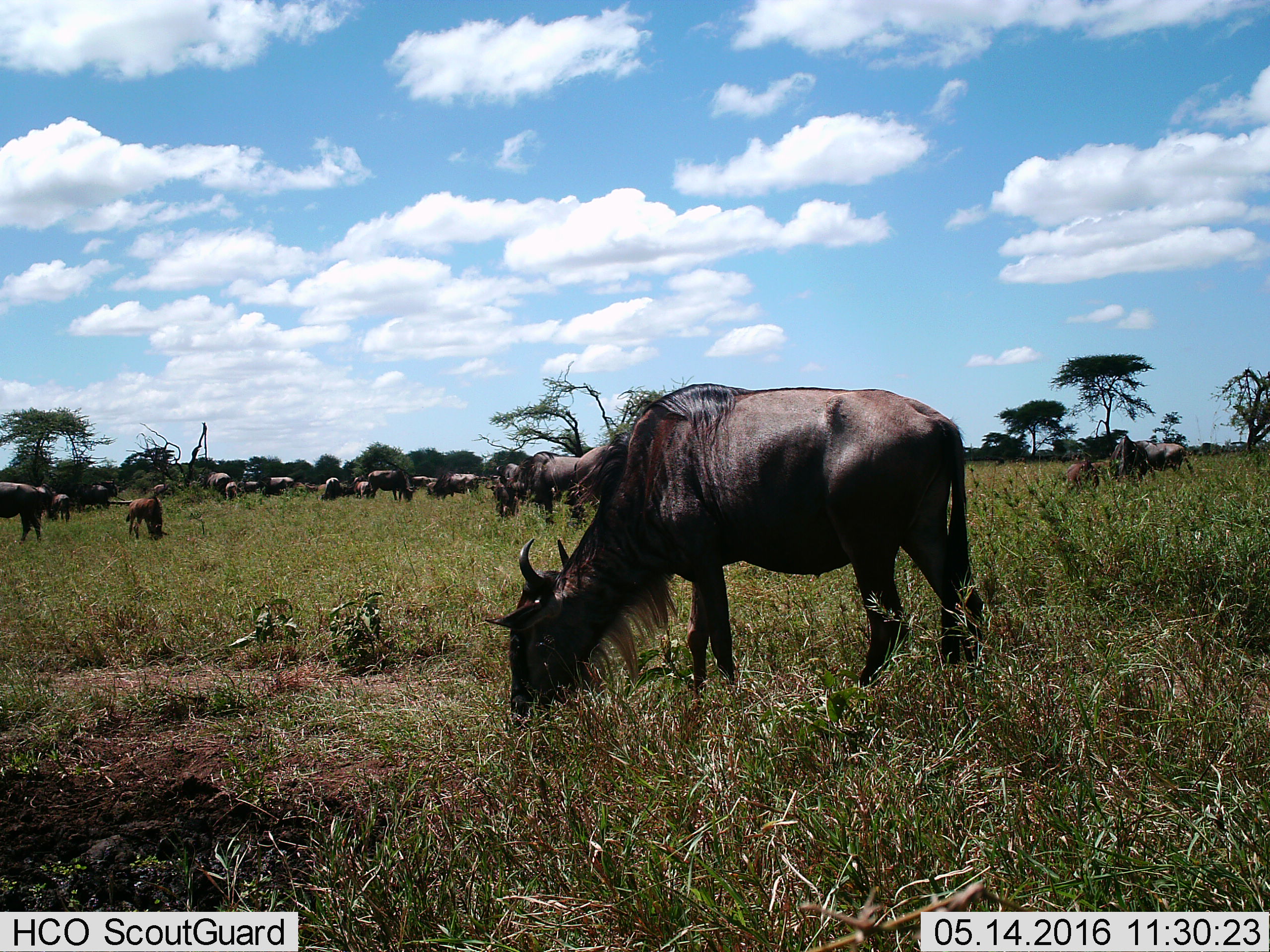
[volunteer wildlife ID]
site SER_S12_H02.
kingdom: Animalia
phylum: Chordata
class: Mammalia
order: Artiodactyla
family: Bovidae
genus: Connochaetes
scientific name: Connochaetes taurinus taurinus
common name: blue wildebeest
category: wildebeestblue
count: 11-50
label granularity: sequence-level